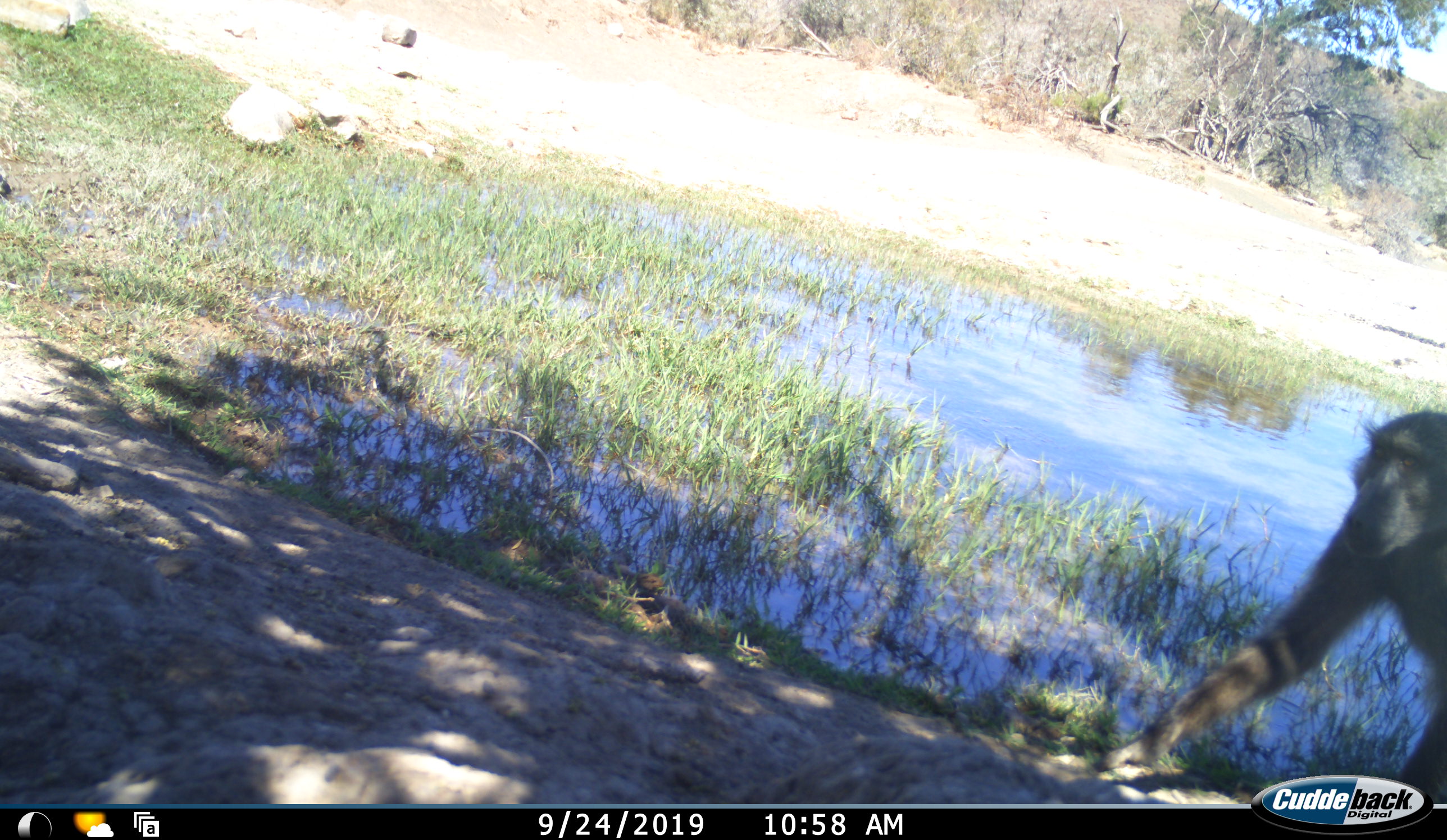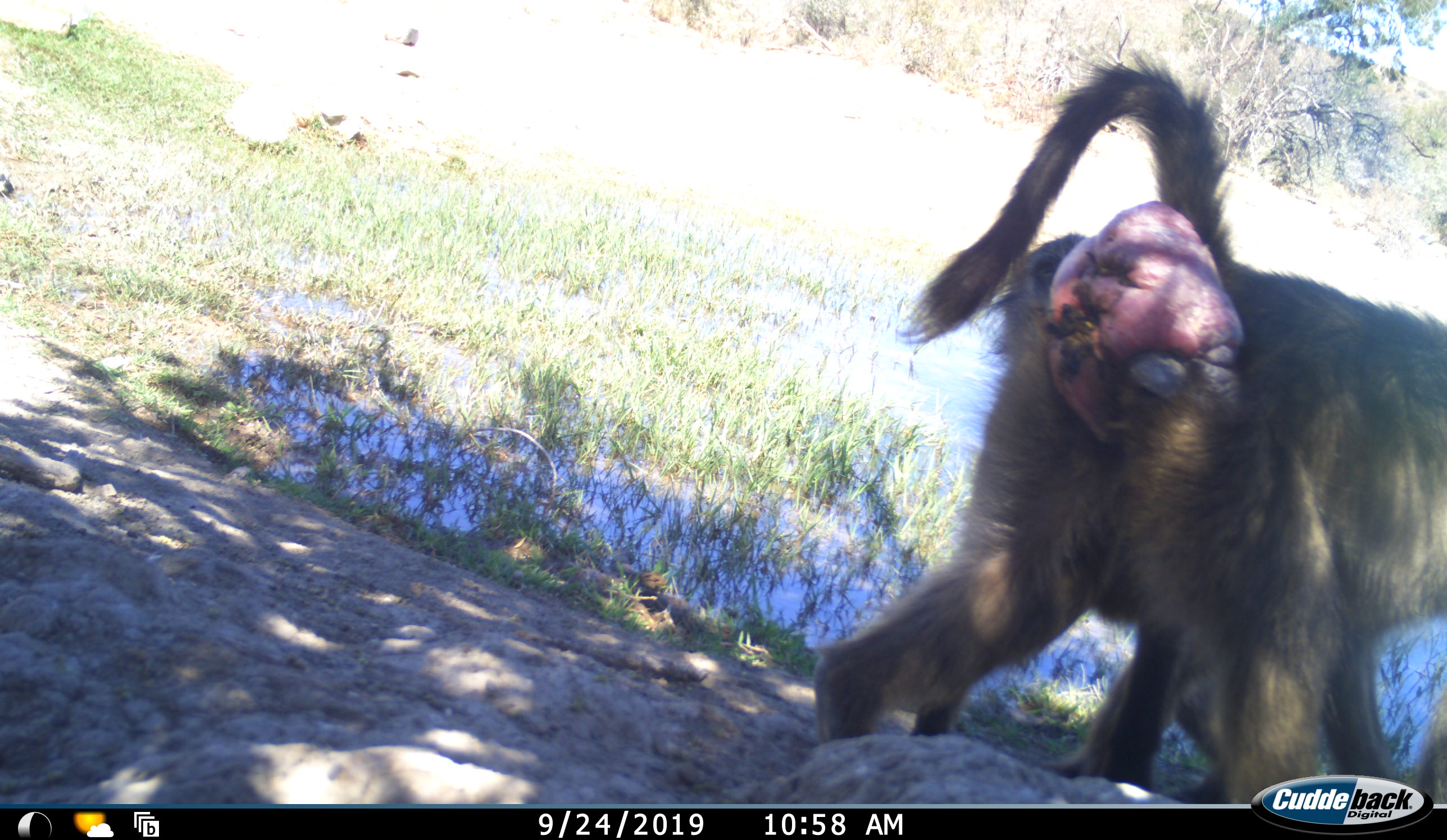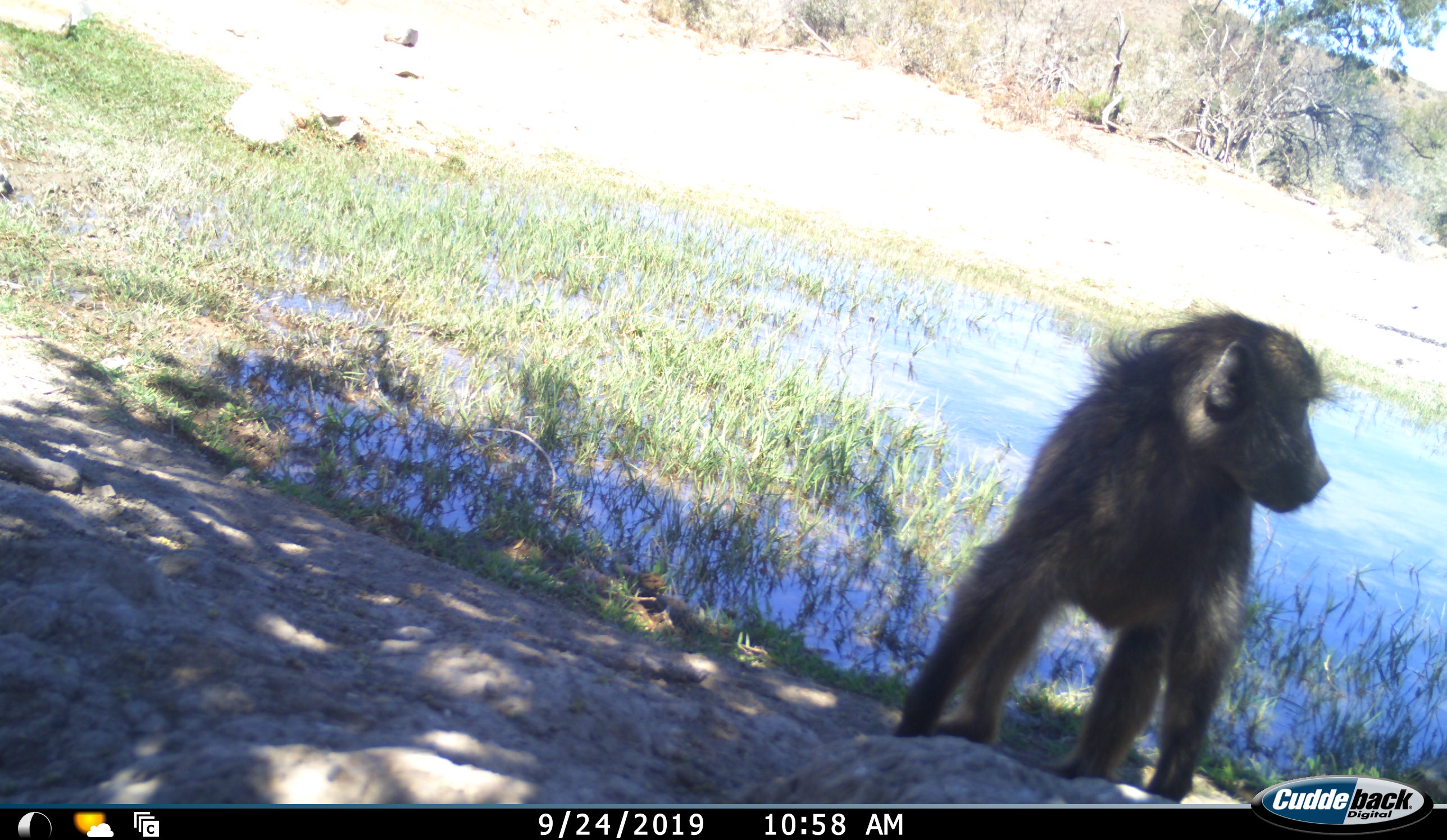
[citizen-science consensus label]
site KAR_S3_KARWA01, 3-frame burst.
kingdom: Animalia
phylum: Chordata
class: Mammalia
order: Primates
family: Cercopithecidae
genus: Papio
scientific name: Papio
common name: baboon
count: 2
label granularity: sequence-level